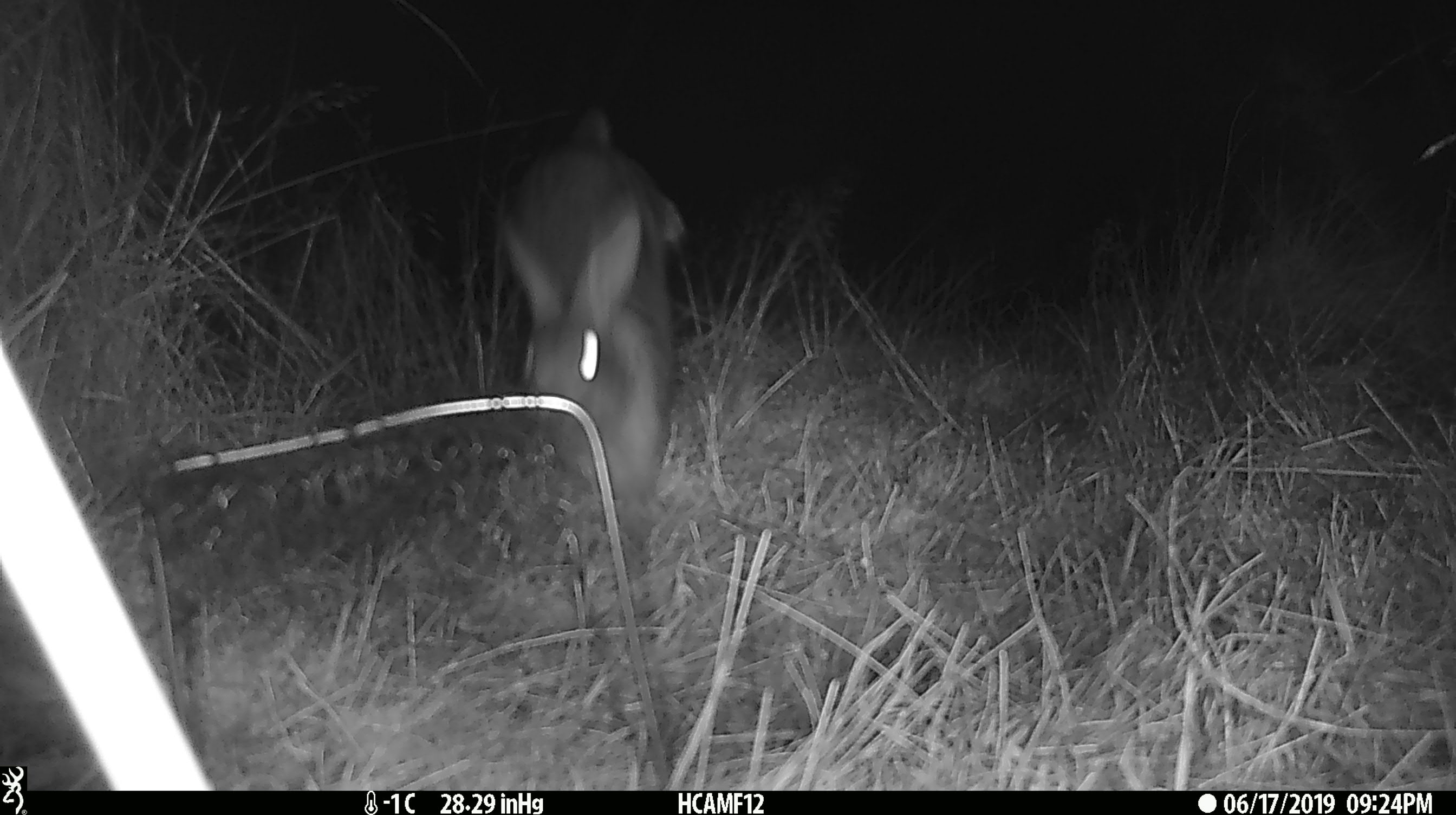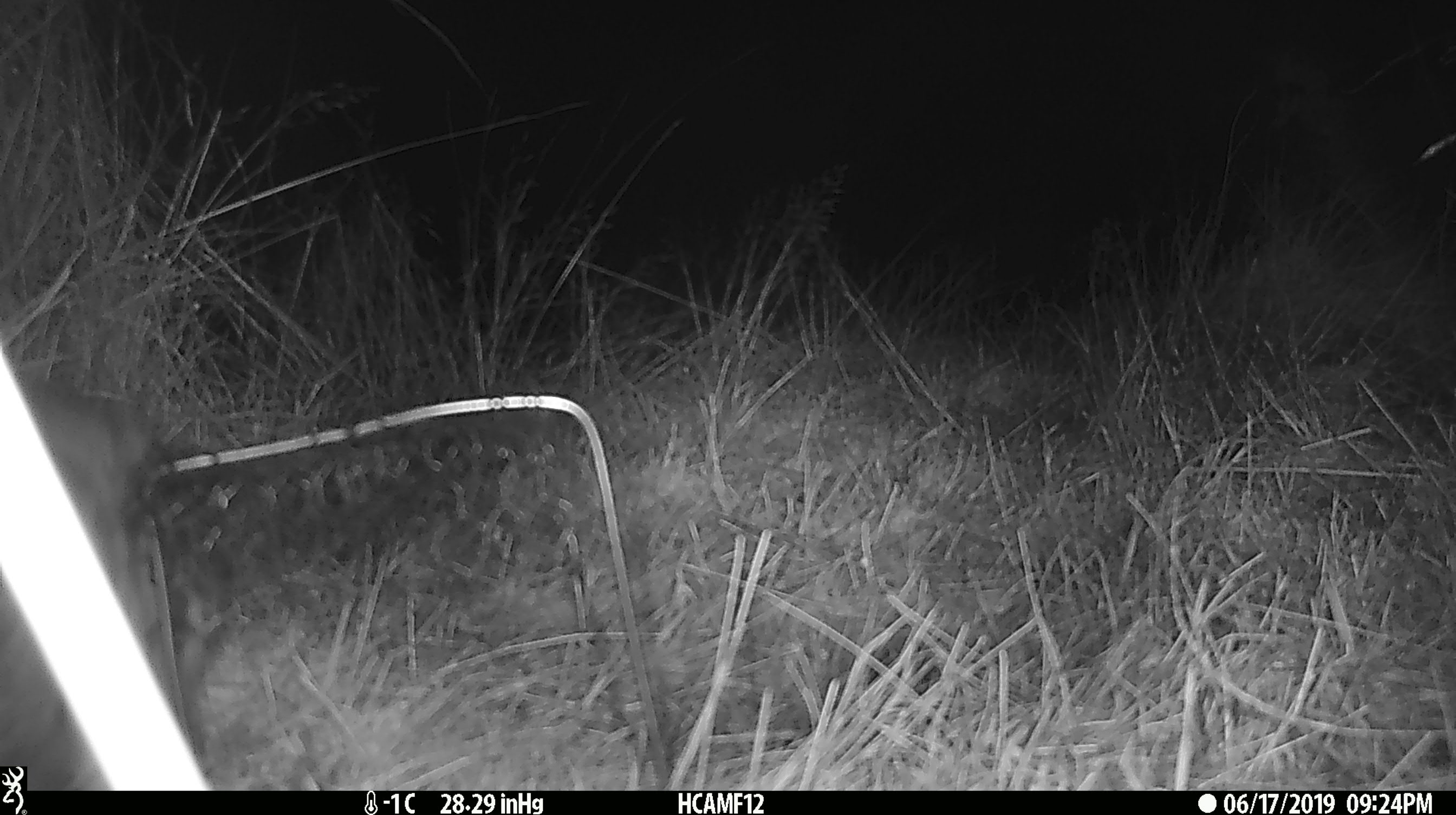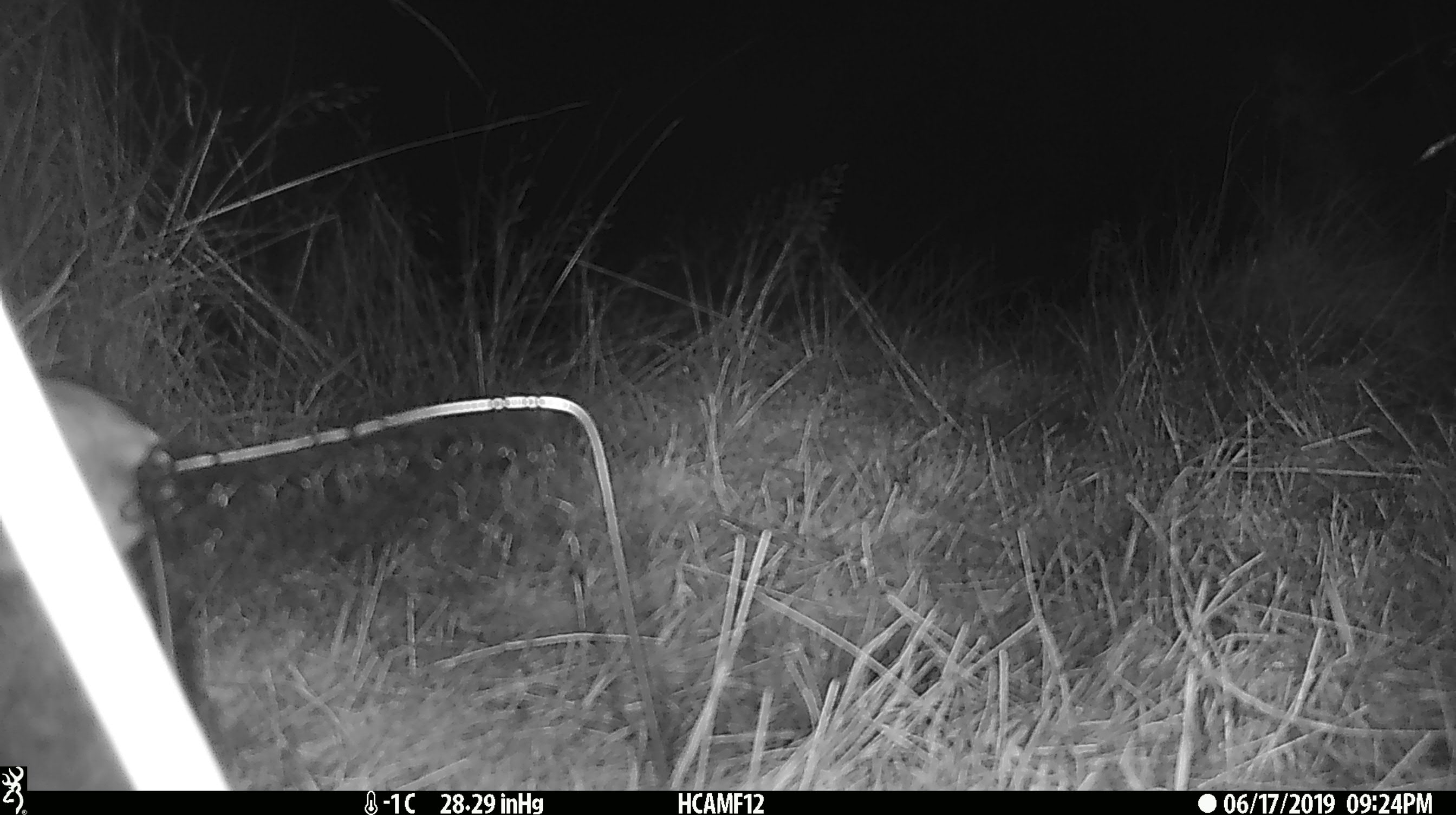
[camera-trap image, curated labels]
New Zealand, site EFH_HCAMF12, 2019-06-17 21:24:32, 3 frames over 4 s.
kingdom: Animalia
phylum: Chordata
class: Mammalia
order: Lagomorpha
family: Leporidae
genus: Oryctolagus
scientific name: Oryctolagus cuniculus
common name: european rabbit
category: rabbit